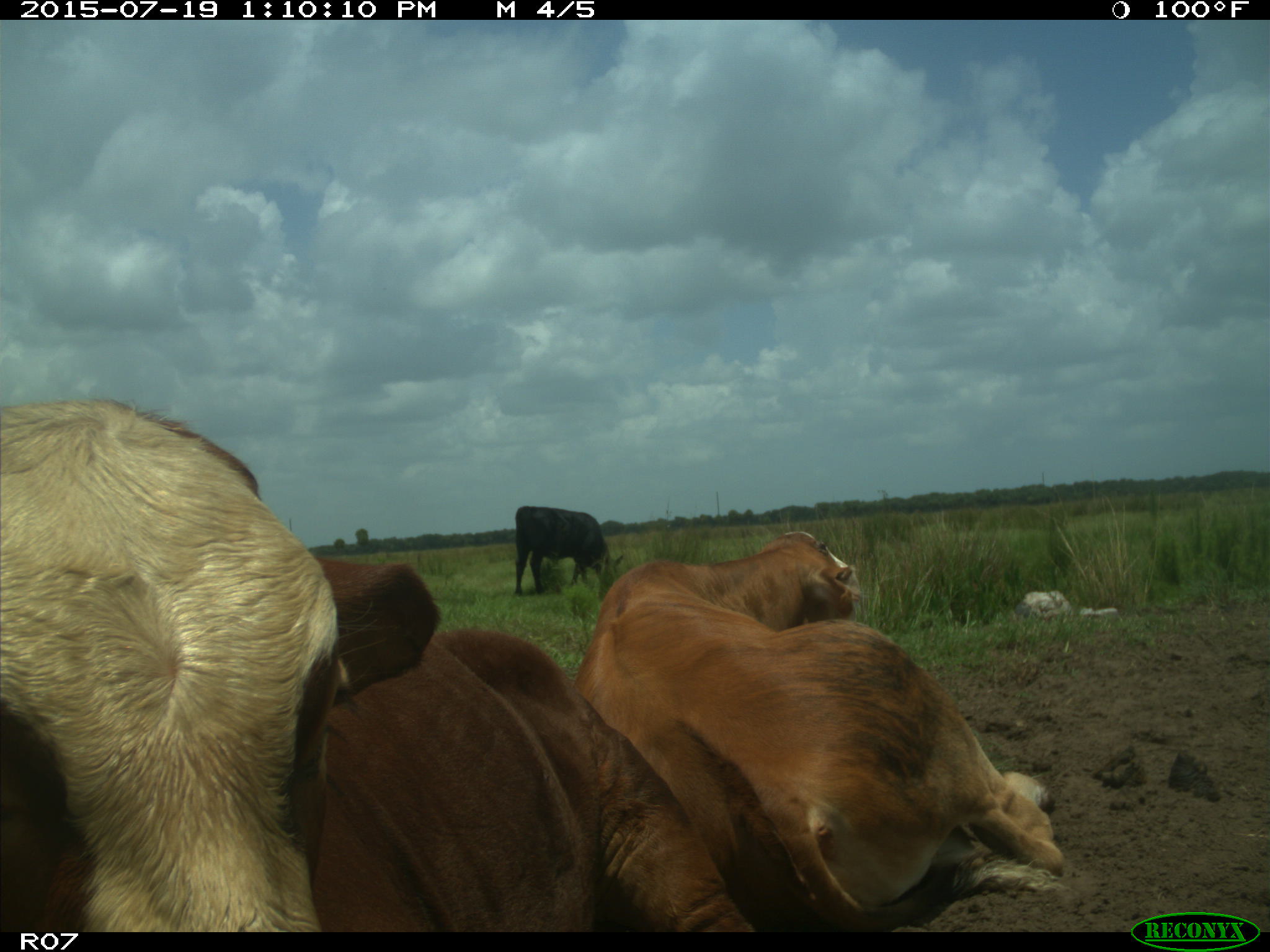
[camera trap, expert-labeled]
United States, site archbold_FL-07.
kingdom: Animalia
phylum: Chordata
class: Mammalia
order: Artiodactyla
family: Bovidae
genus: Bos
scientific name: Bos taurus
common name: domestic cow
Bos taurus (domestic cow).